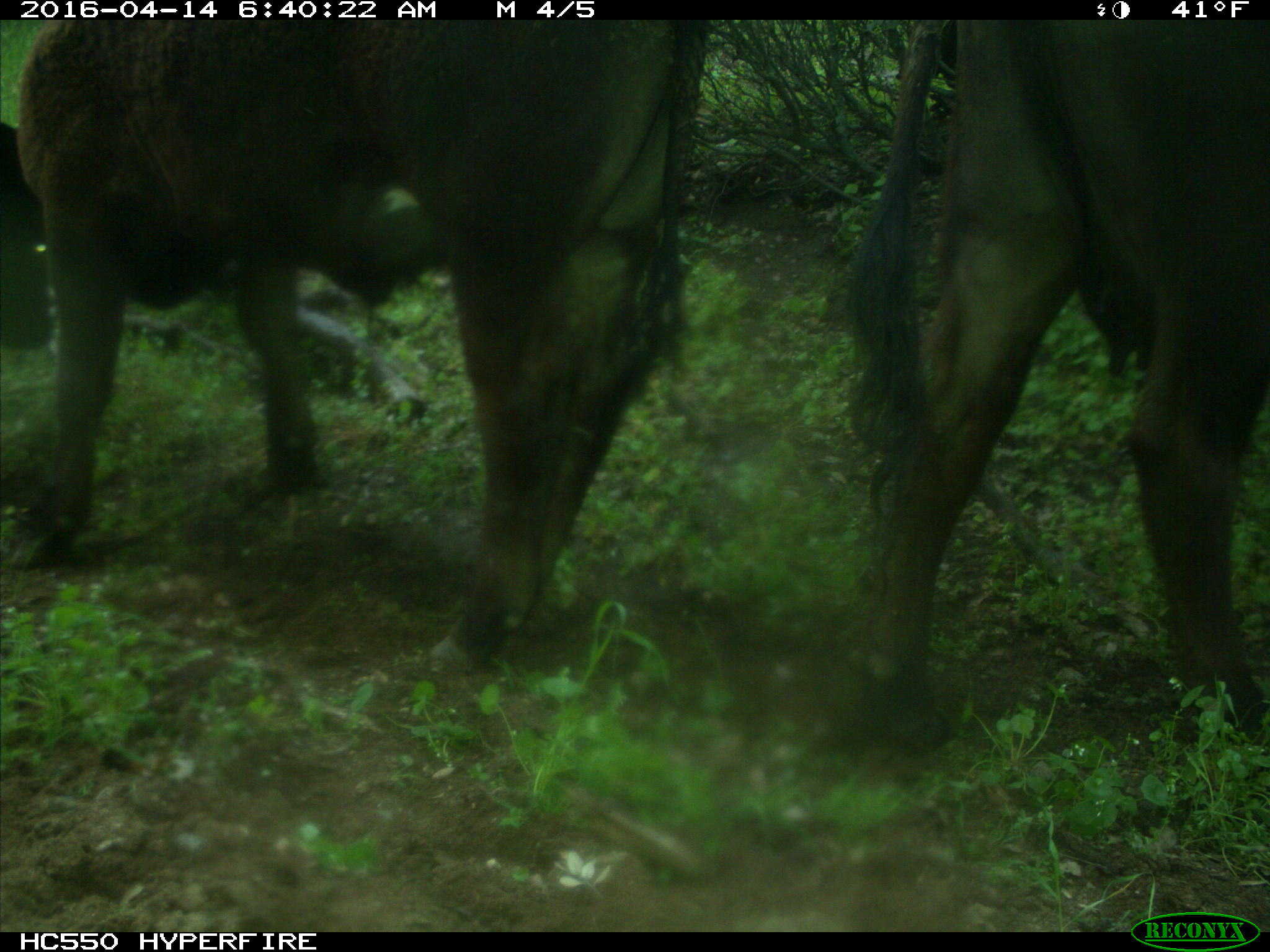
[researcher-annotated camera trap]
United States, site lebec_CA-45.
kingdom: Animalia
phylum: Chordata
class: Mammalia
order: Artiodactyla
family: Bovidae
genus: Bos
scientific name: Bos taurus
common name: domestic cow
Bos taurus (domestic cow).